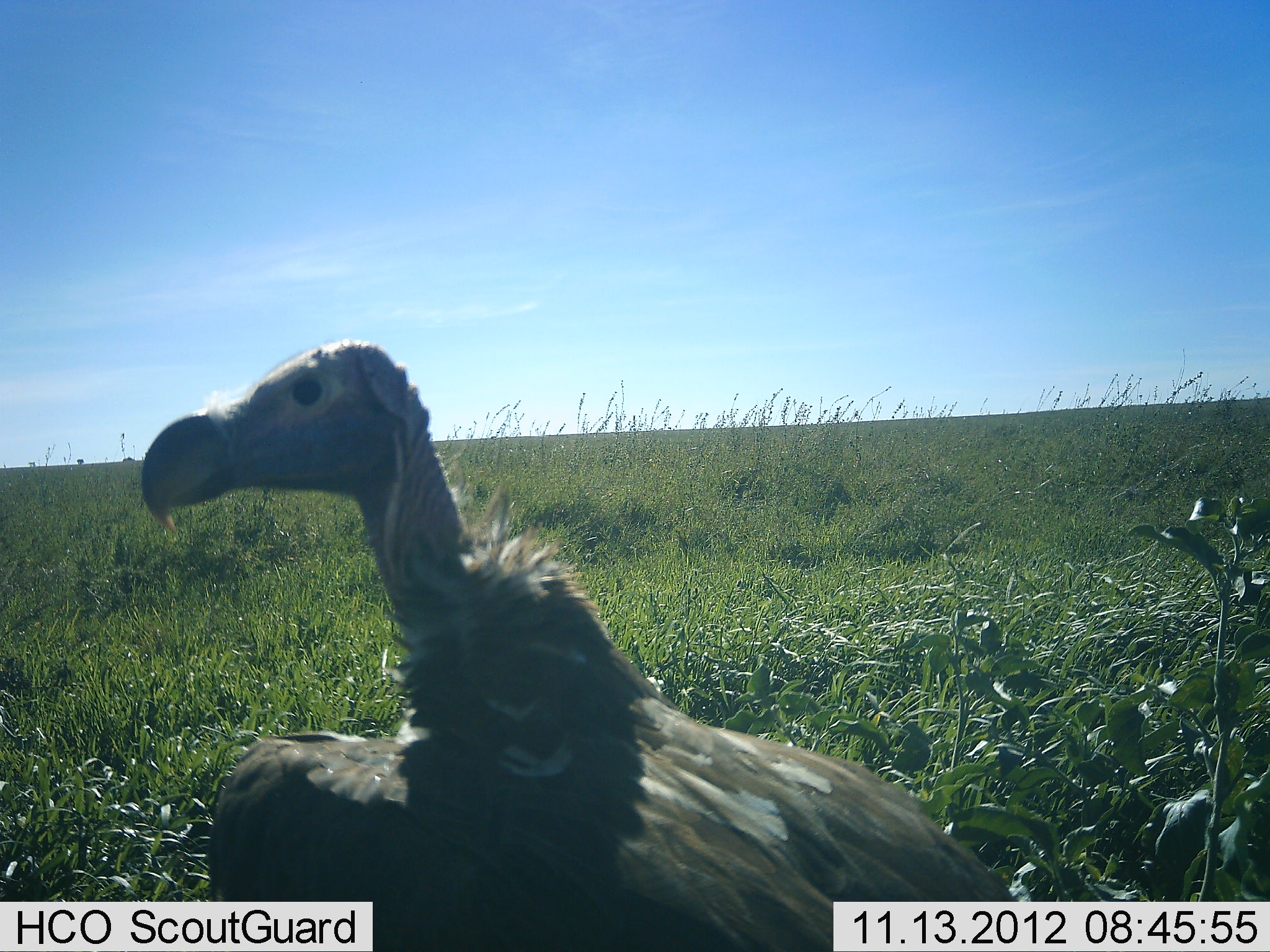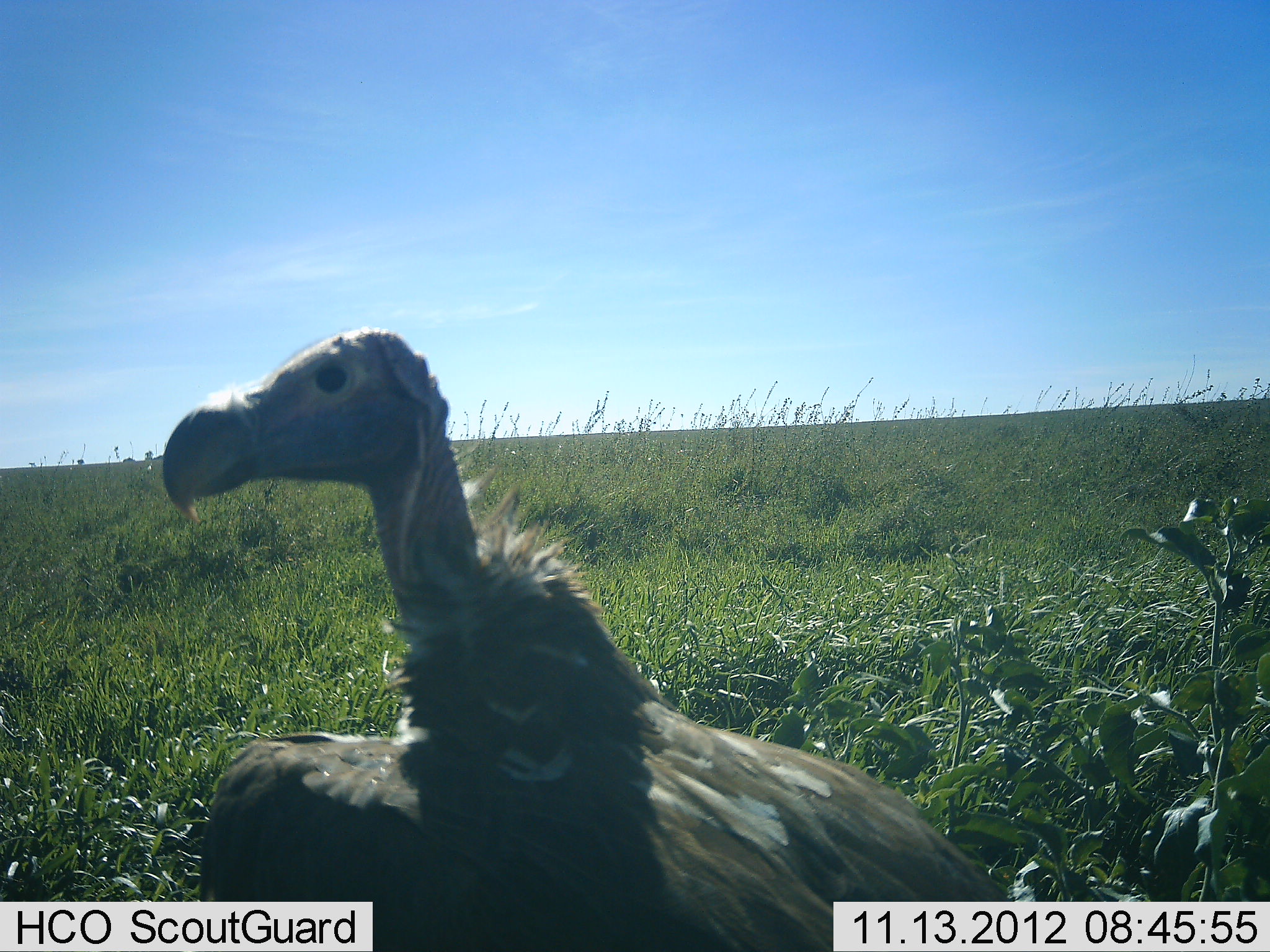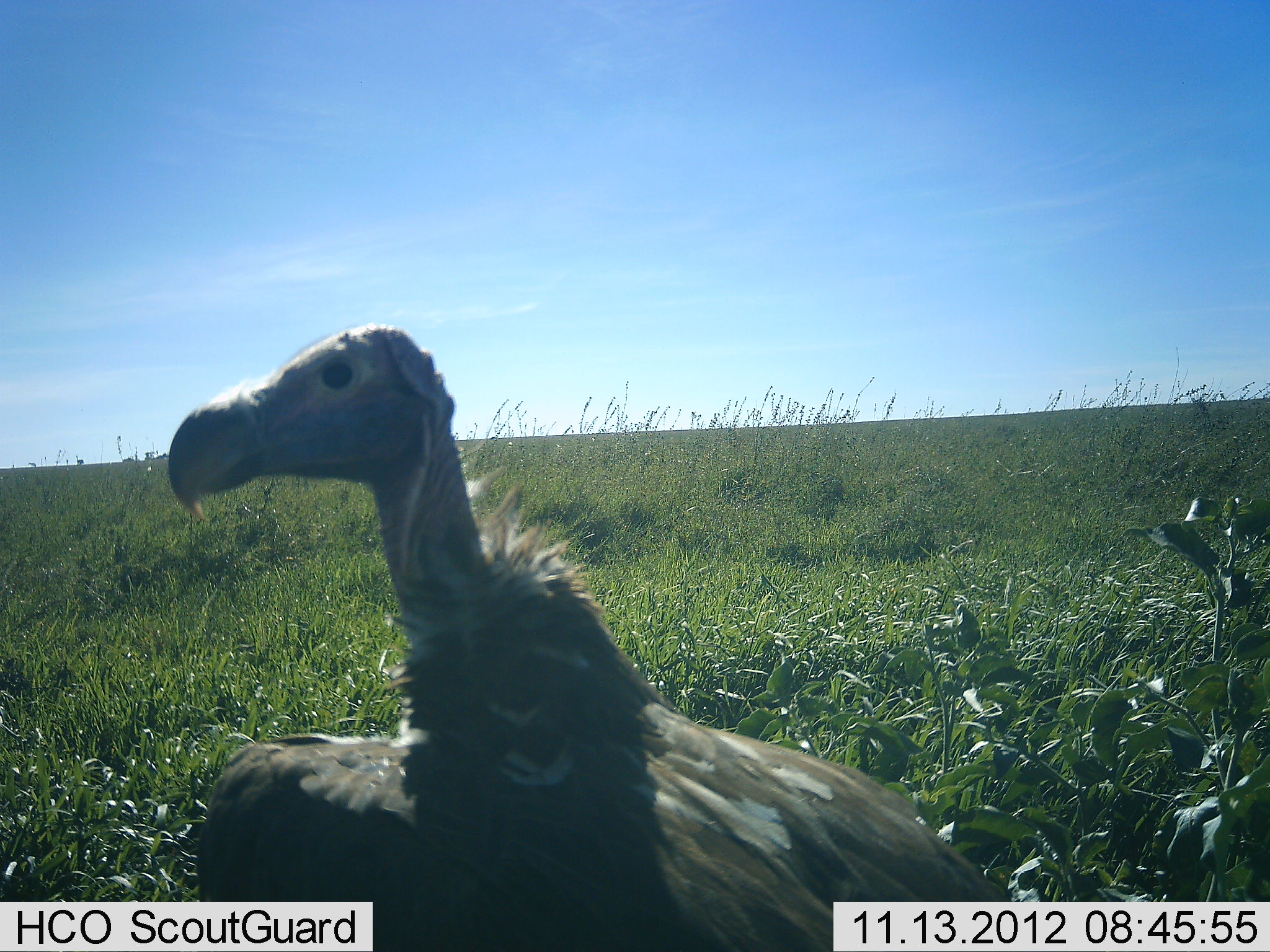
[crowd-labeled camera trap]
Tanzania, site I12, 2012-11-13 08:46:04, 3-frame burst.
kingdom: Animalia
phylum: Chordata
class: Aves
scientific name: Aves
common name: bird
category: otherbird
Otherbird (bird) (Aves), count 1. Behavior (volunteer vote fractions): standing 100%, resting 0%, moving 0%, interacting 0%. Young present (vote fraction): 0%. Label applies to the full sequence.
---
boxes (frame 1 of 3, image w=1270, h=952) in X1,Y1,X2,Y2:
animal: 139,338,1053,952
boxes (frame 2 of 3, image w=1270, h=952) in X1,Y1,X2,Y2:
animal: 160,327,1010,952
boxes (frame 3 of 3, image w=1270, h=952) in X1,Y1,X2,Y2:
animal: 168,324,1016,952